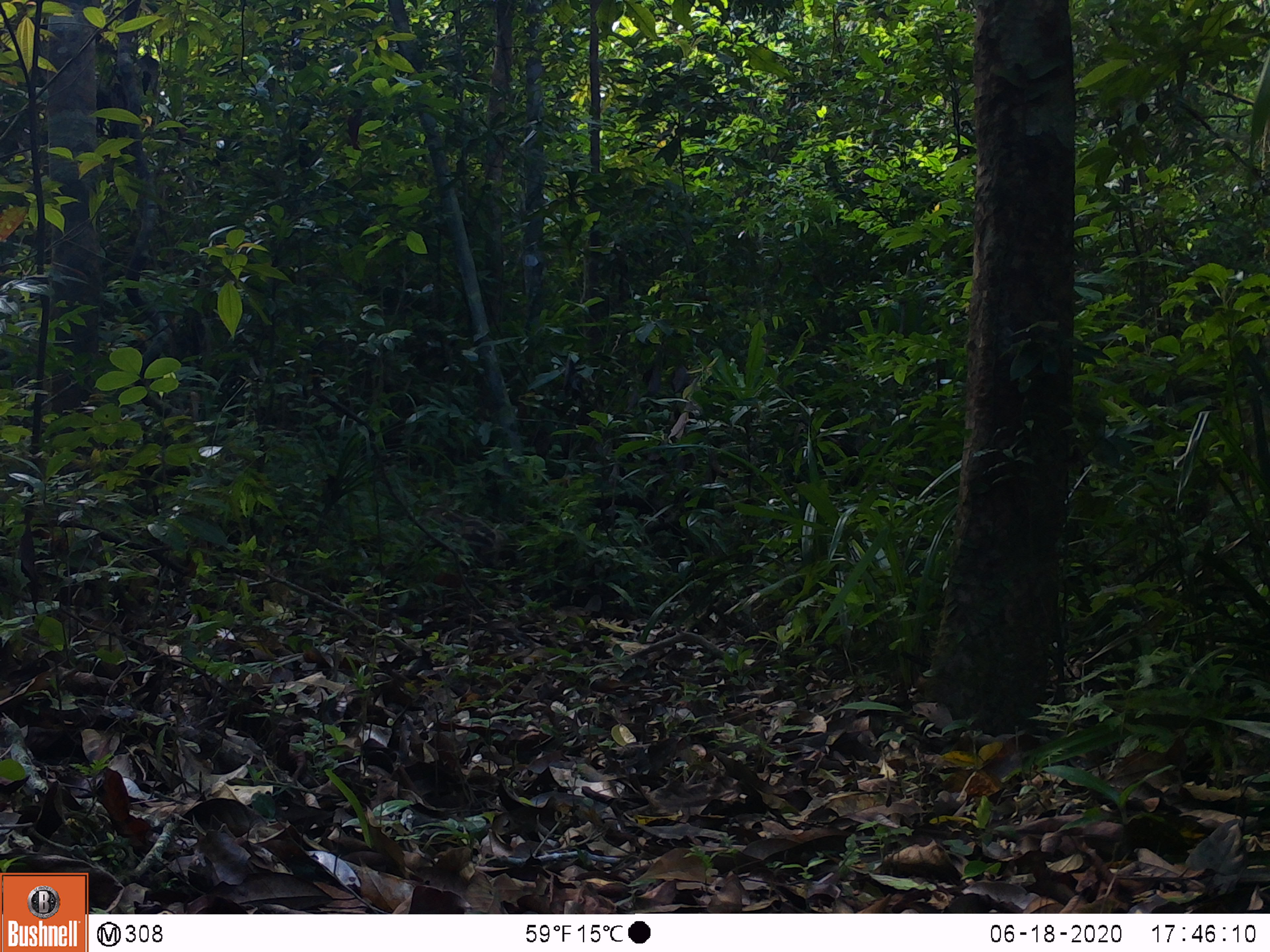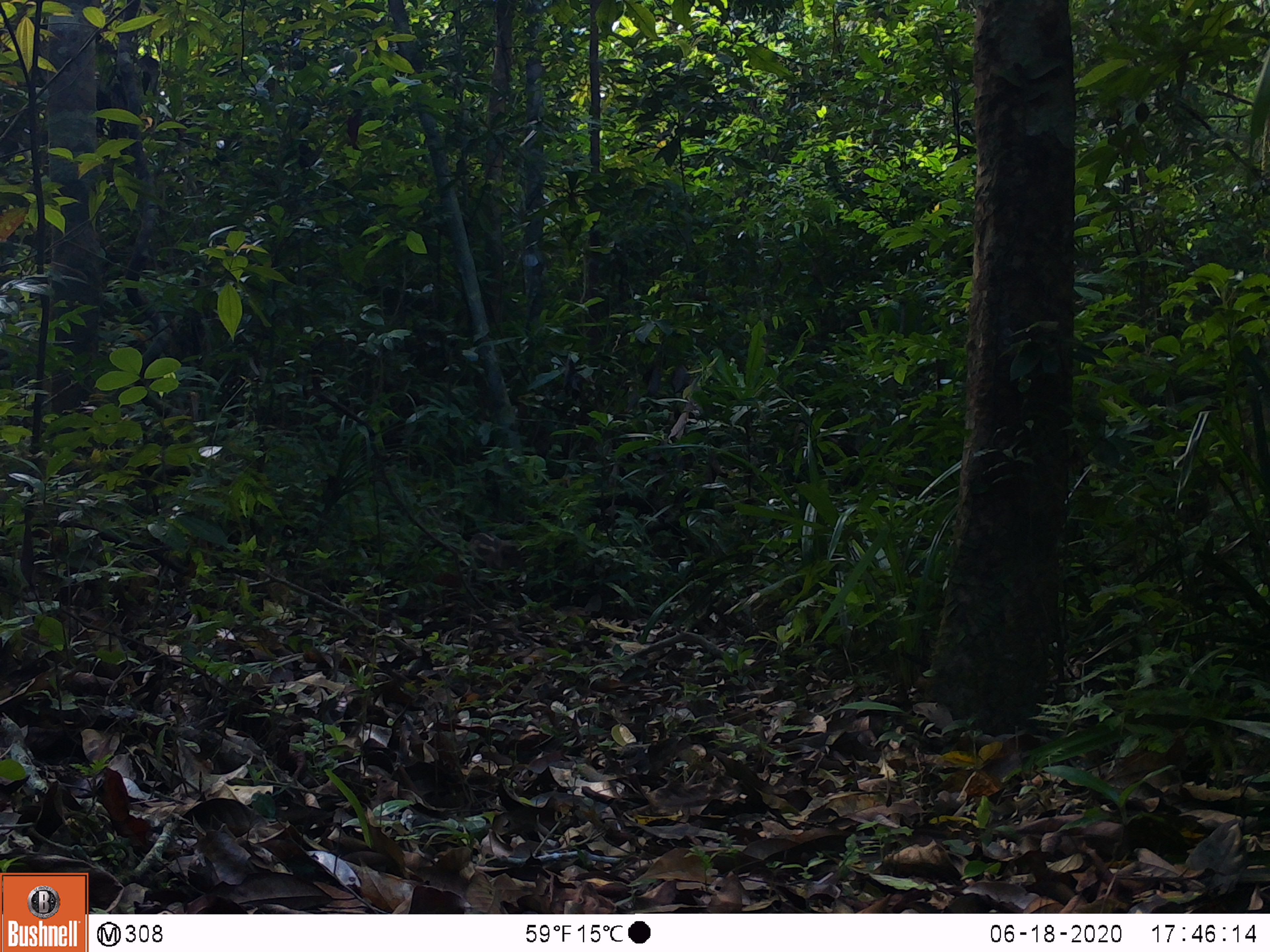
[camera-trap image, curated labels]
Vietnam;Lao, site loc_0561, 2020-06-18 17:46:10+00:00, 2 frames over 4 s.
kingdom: Animalia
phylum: Chordata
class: Mammalia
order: Artiodactyla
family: Suidae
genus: Sus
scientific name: Sus scrofa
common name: eurasian wild pig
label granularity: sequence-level